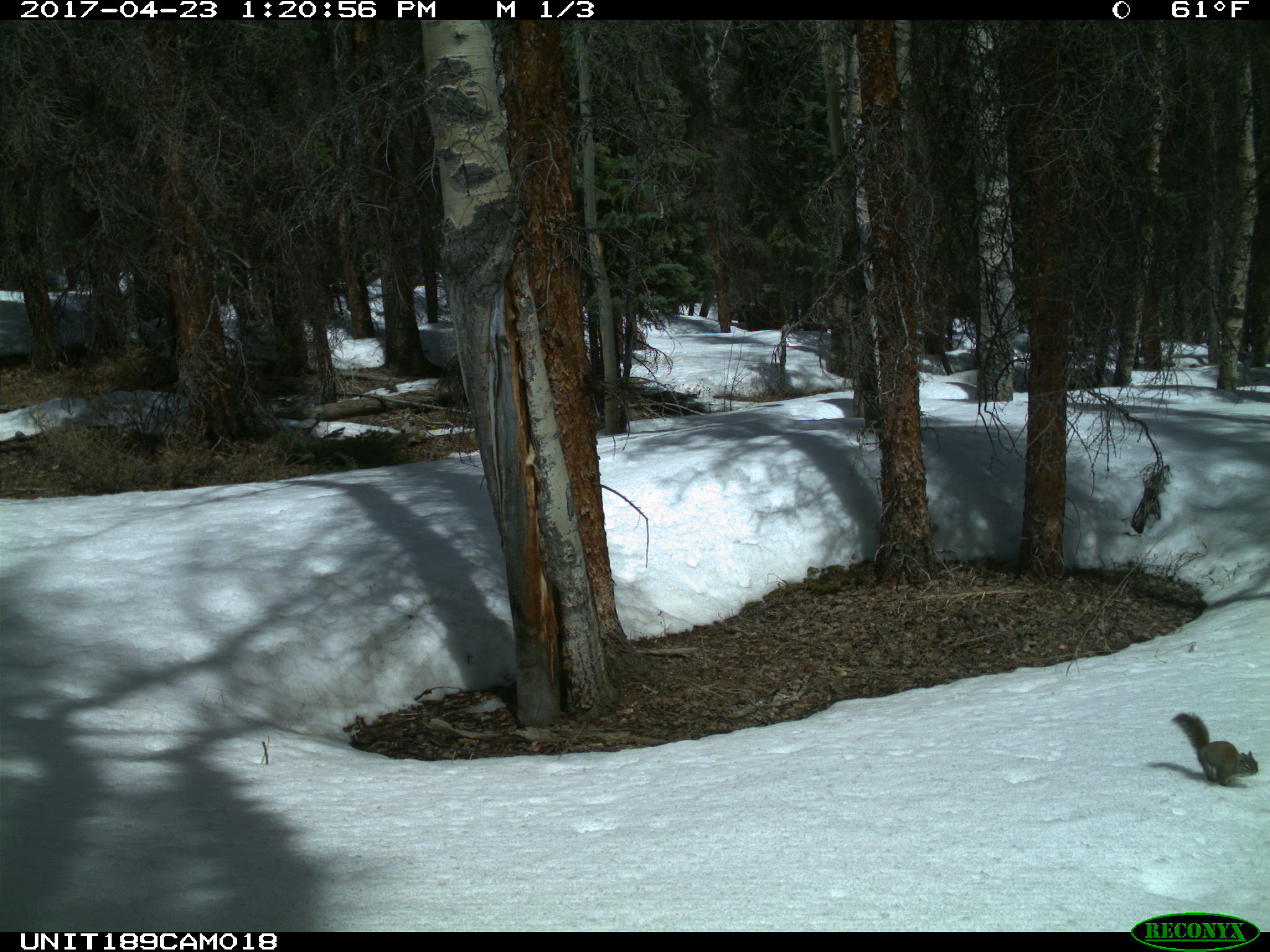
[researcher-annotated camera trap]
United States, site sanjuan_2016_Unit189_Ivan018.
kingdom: Animalia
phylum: Chordata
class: Mammalia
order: Rodentia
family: Sciuridae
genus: Tamiasciurus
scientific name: Tamiasciurus hudsonicus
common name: american red squirrel